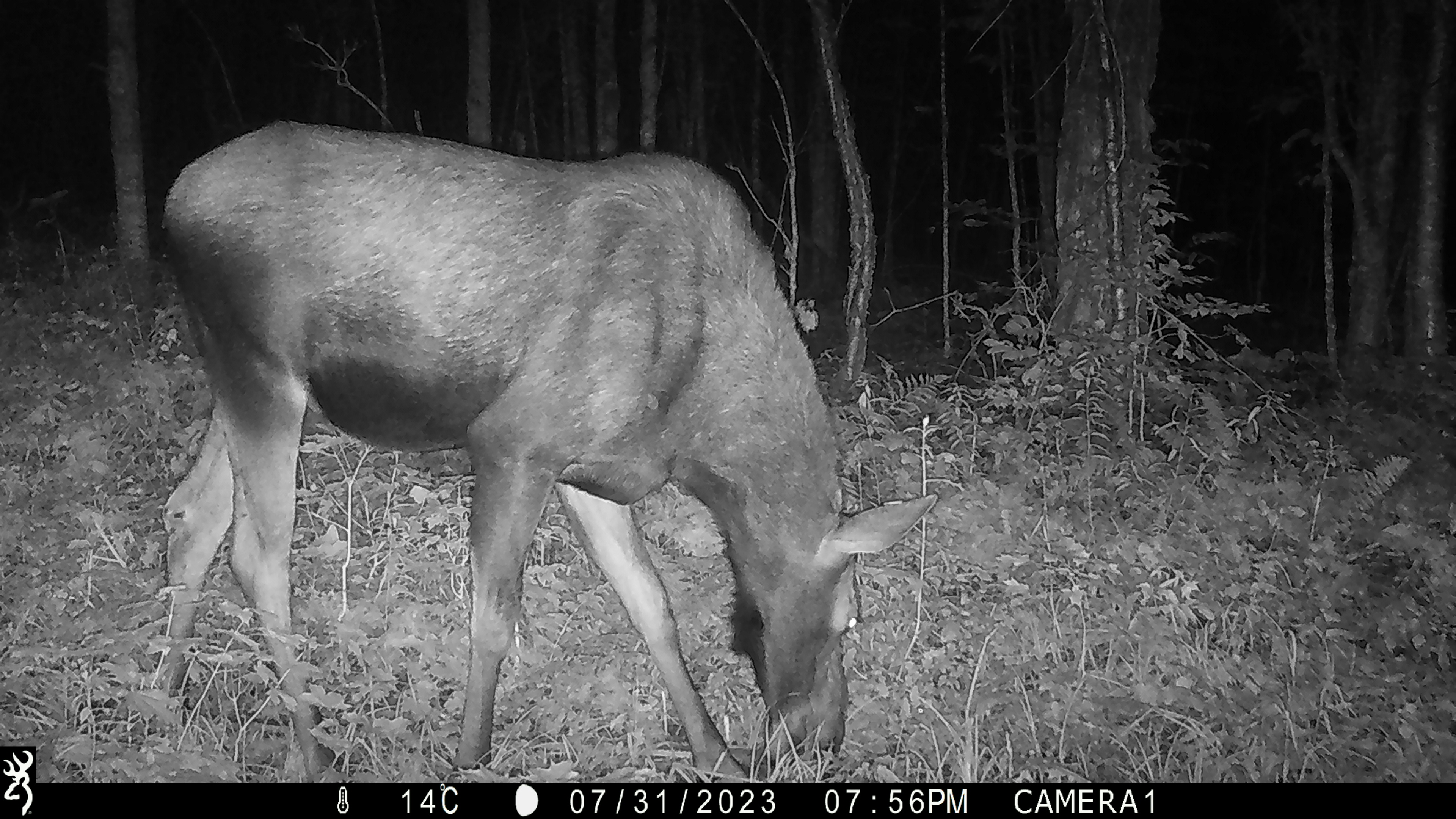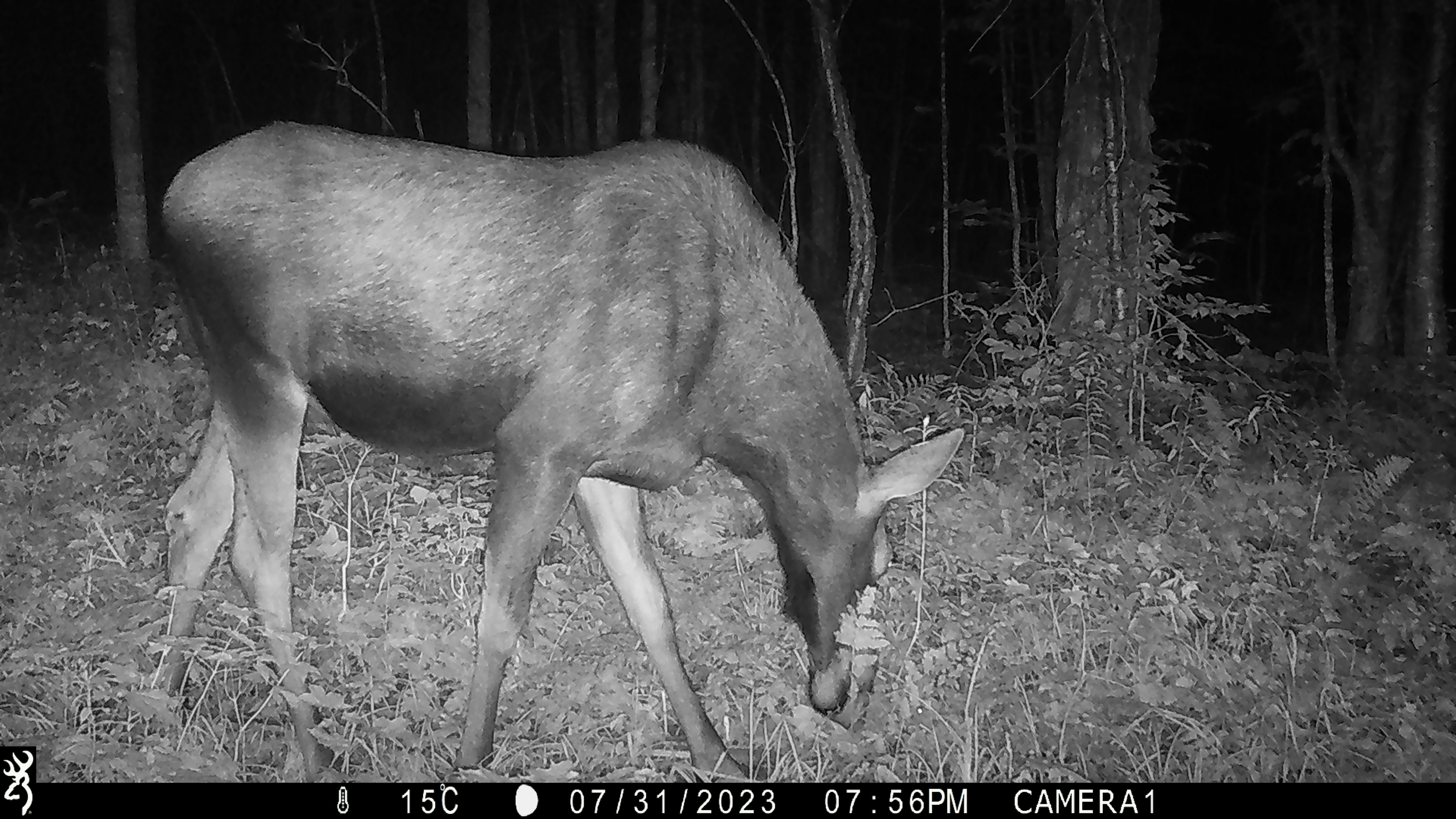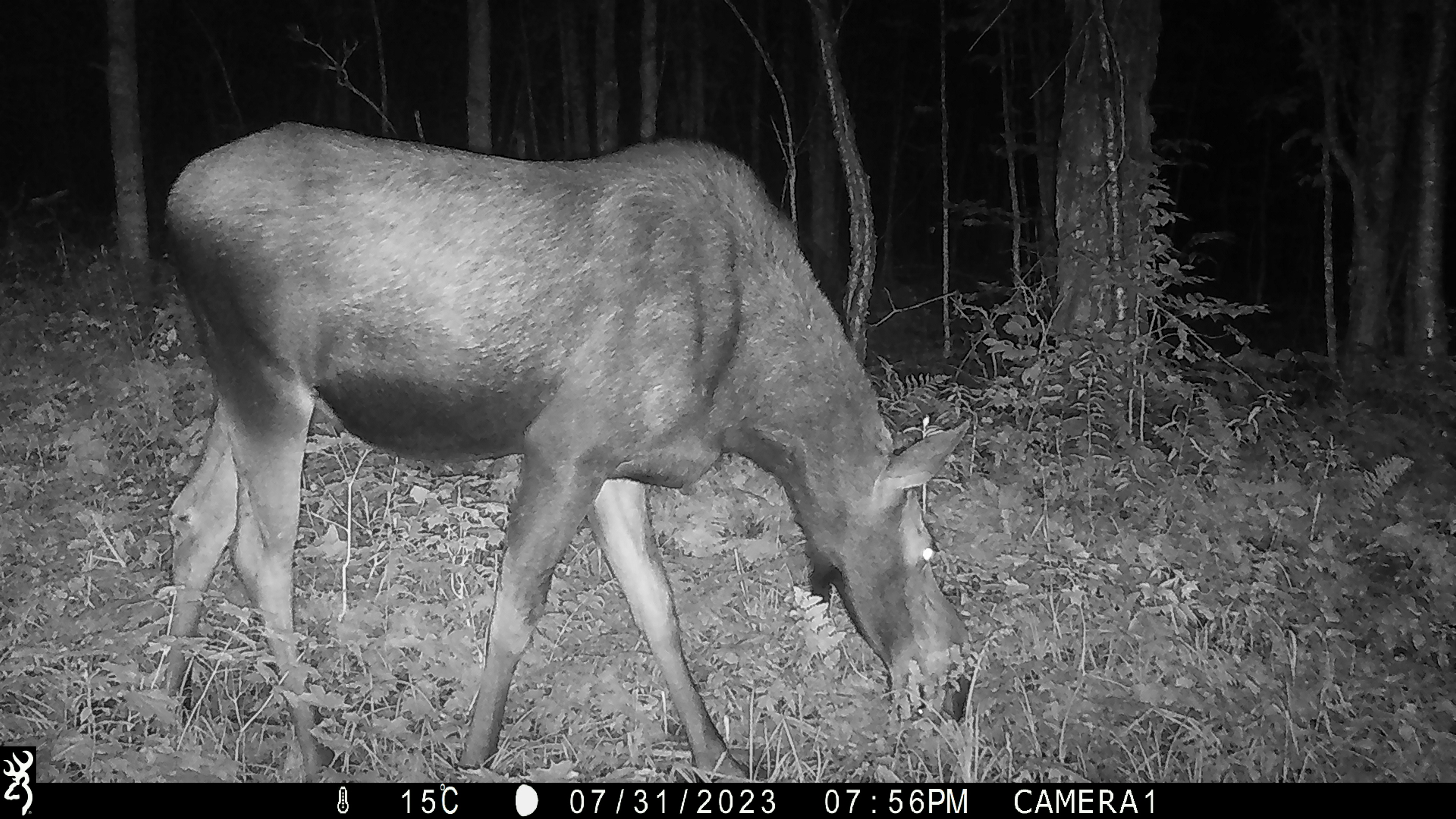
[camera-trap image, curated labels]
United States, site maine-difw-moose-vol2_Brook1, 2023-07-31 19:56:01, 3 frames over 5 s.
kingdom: Animalia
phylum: Chordata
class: Mammalia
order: Artiodactyla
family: Cervidae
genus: Alces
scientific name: Alces alces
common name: moose